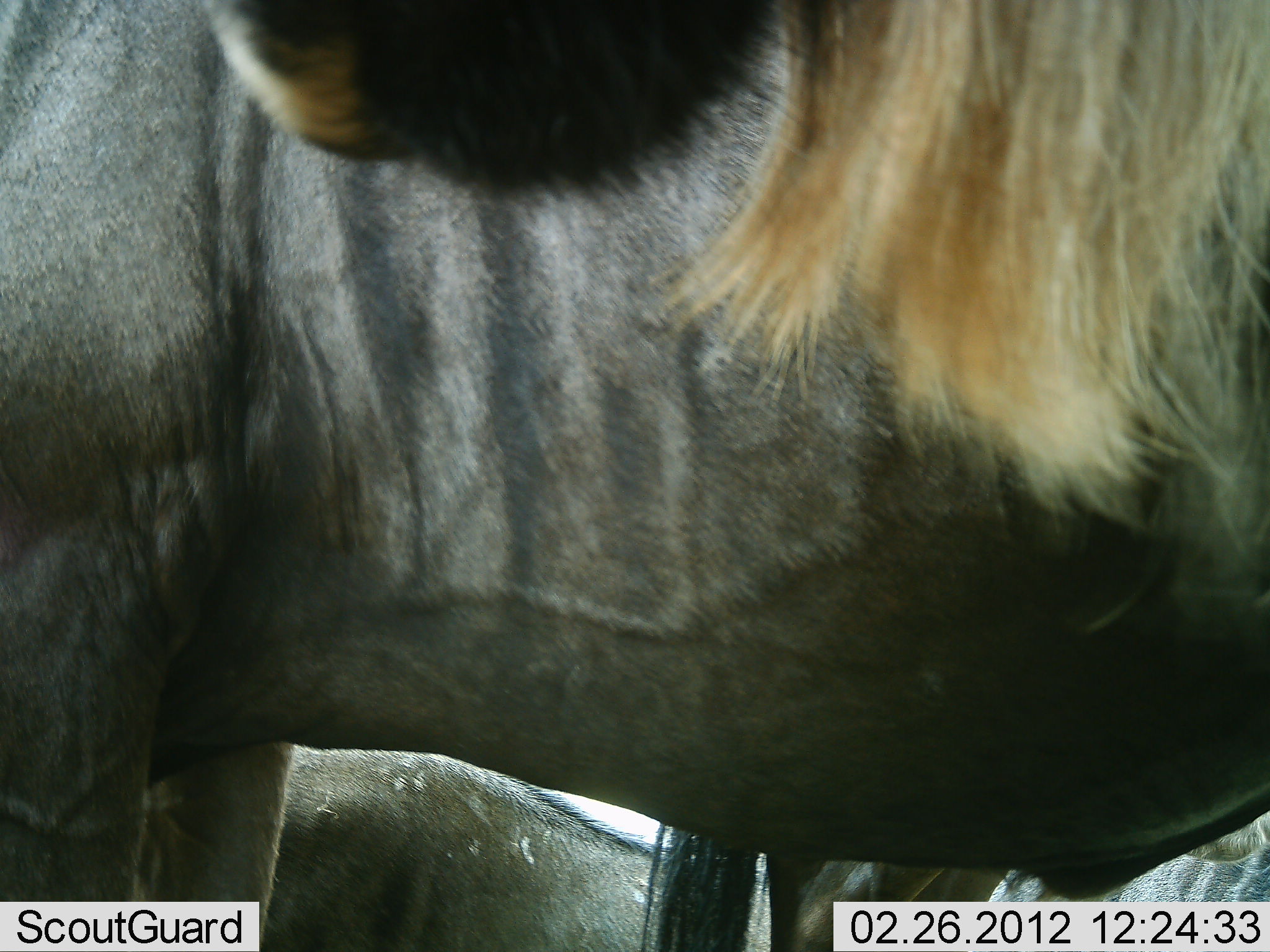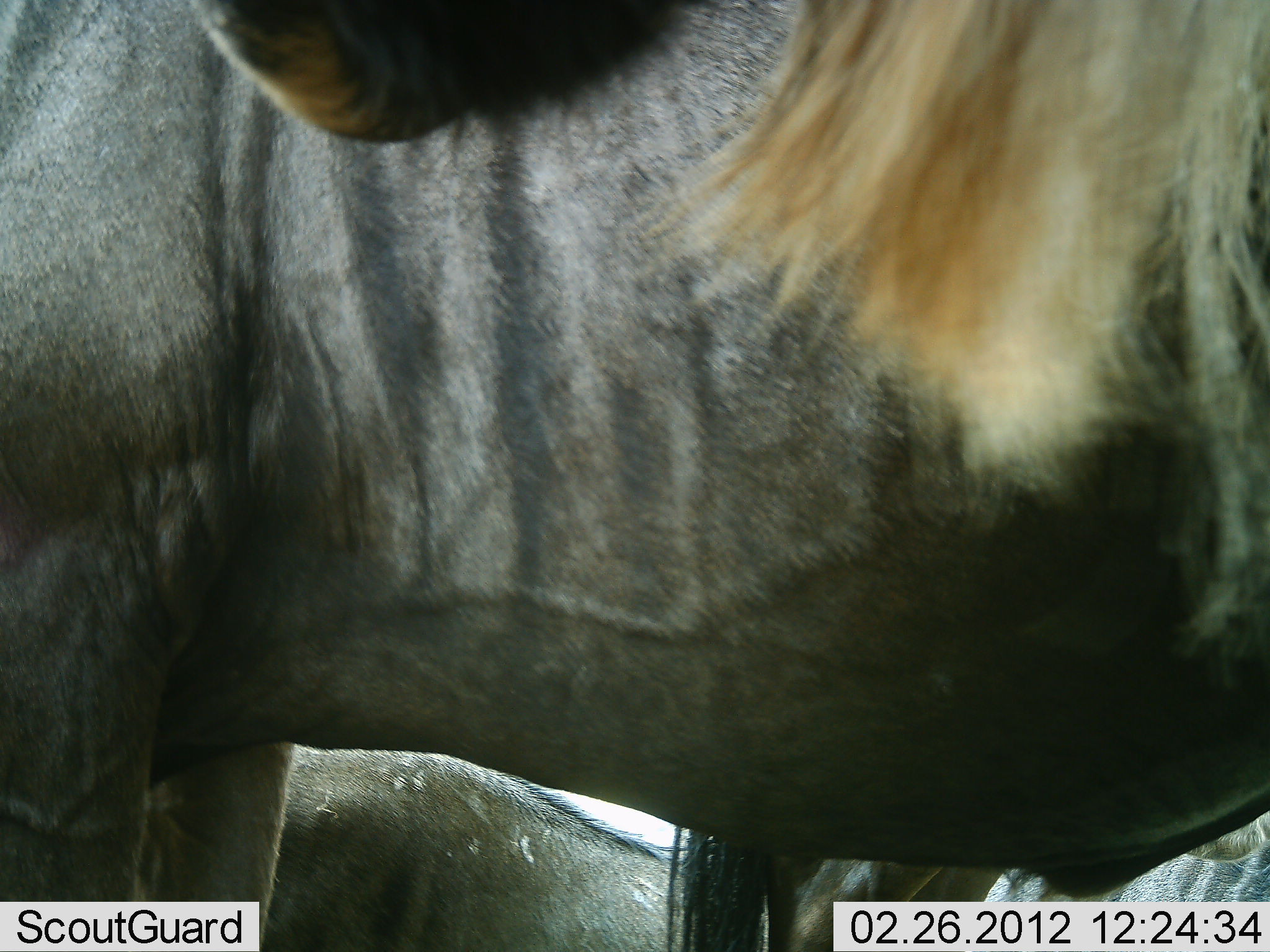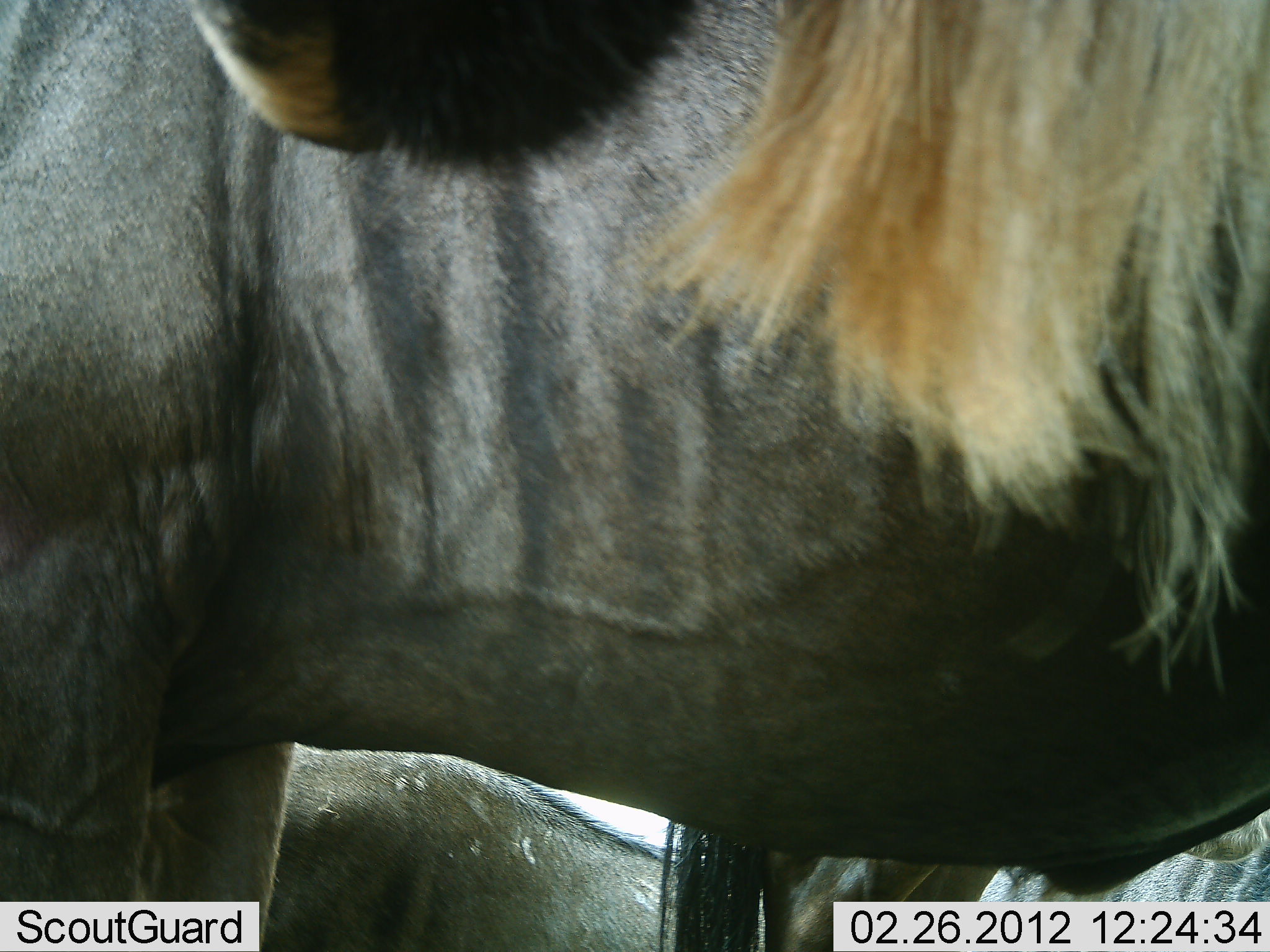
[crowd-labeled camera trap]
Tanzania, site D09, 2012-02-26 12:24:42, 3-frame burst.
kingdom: Animalia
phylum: Chordata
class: Mammalia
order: Artiodactyla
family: Bovidae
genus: Connochaetes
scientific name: Connochaetes taurinus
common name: blue wildebeest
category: wildebeest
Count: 4.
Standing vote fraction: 94%.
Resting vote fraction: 50%.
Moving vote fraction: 0%.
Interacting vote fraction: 0%.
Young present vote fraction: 0%.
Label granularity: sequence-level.